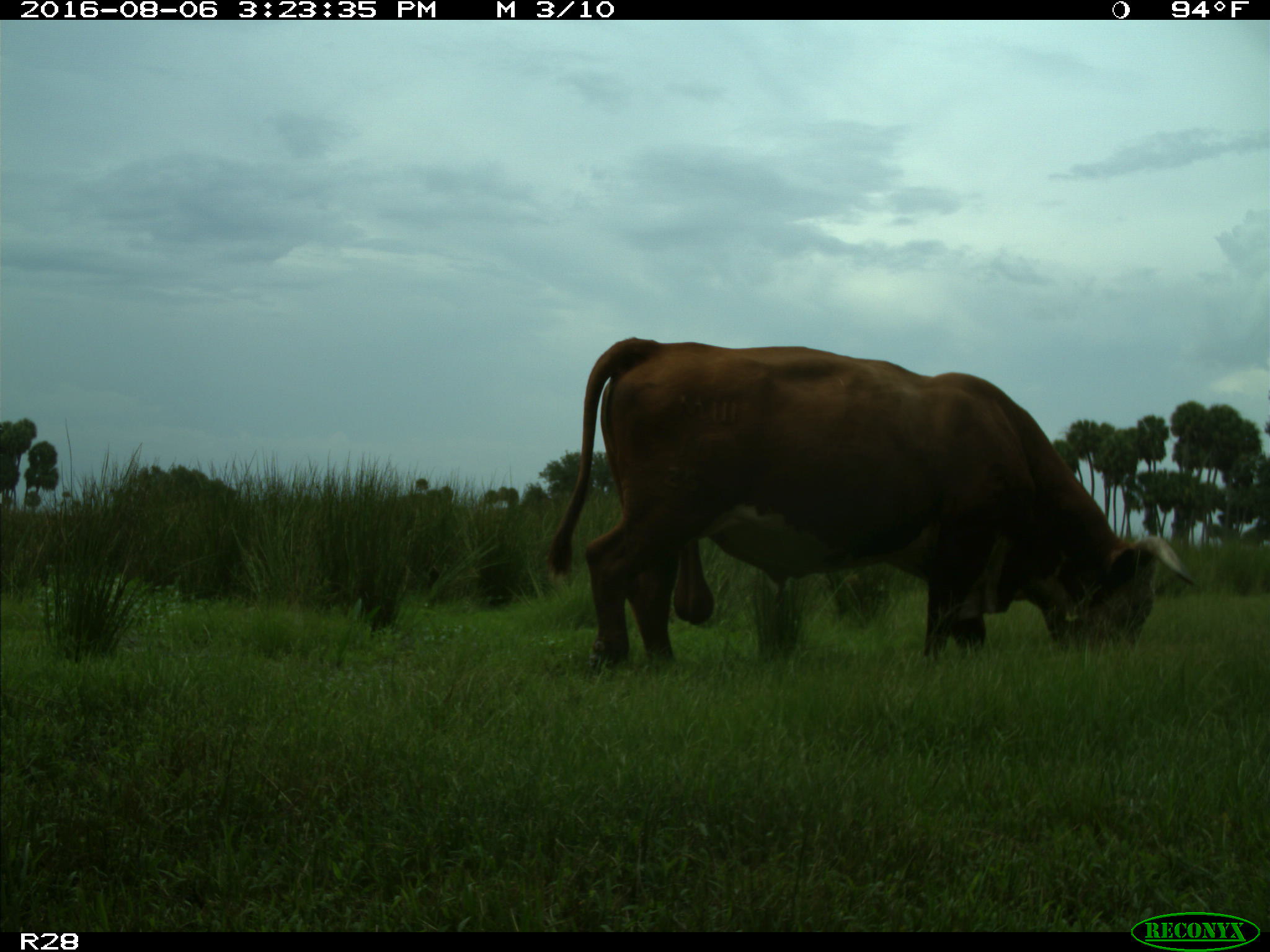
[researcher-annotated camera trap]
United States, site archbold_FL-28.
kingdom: Animalia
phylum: Chordata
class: Mammalia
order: Artiodactyla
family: Bovidae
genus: Bos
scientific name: Bos taurus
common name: domestic cow